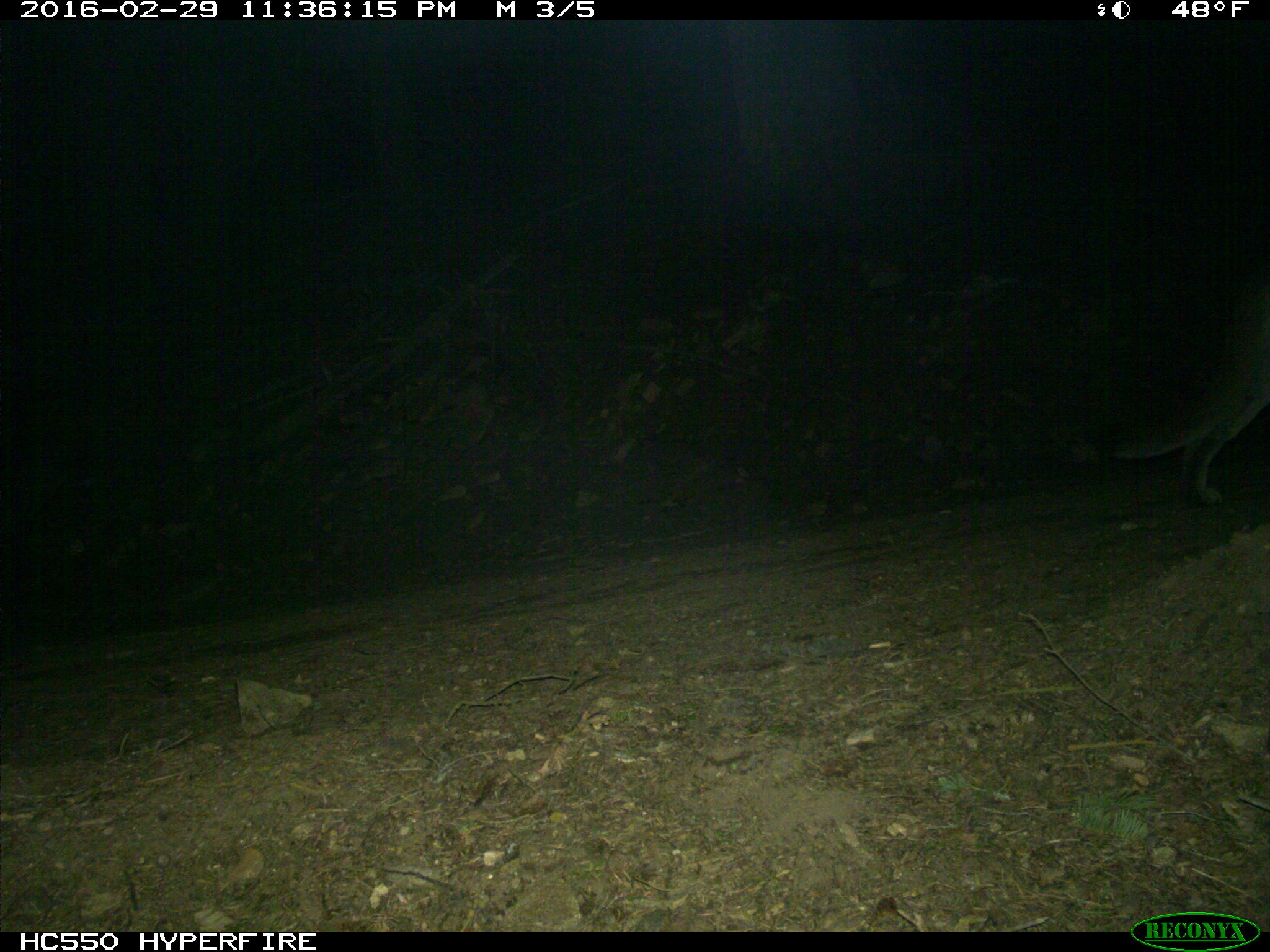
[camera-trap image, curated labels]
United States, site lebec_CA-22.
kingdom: Animalia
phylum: Chordata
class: Mammalia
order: Carnivora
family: Felidae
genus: Puma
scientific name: Puma concolor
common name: mountain lion